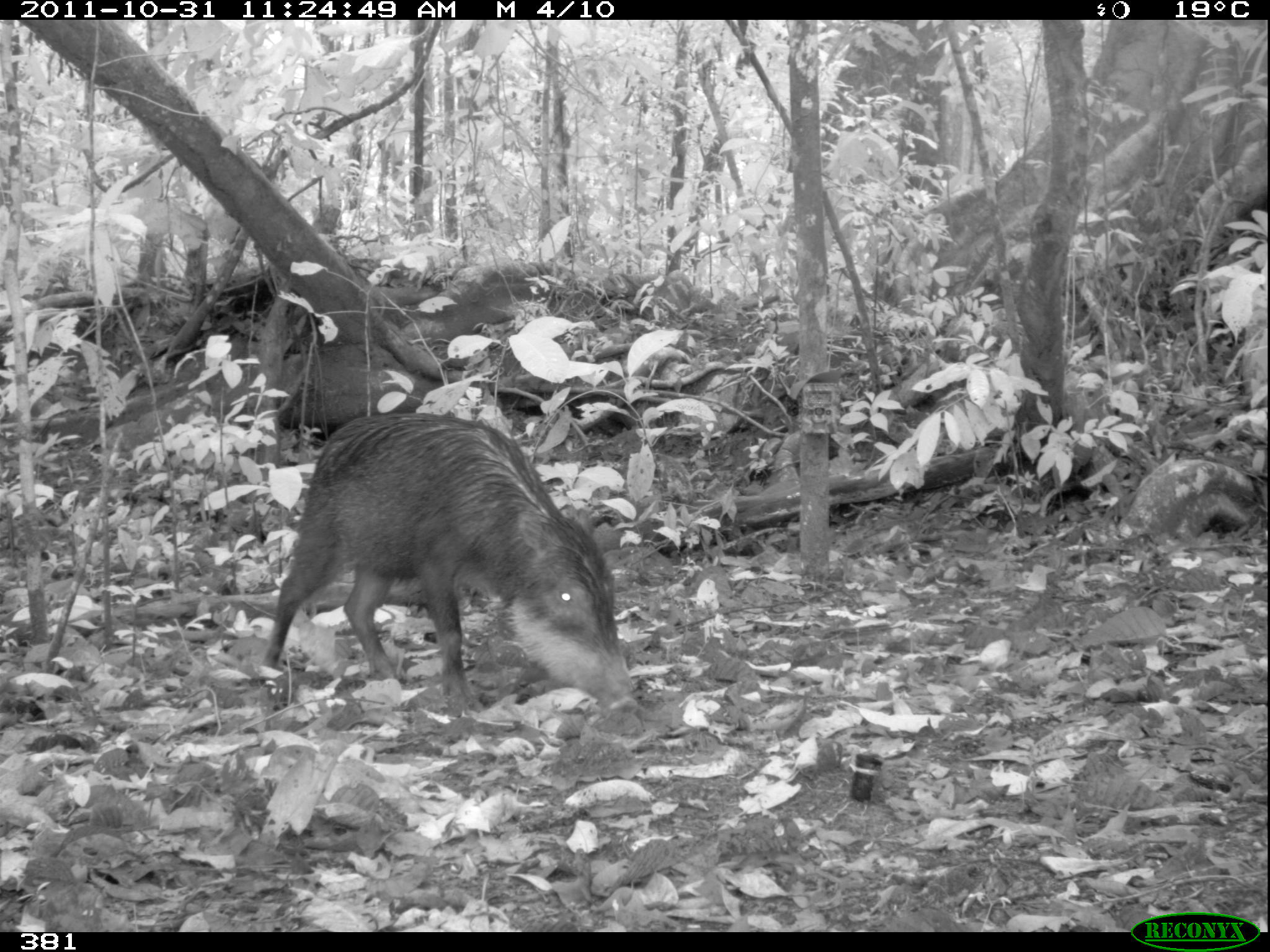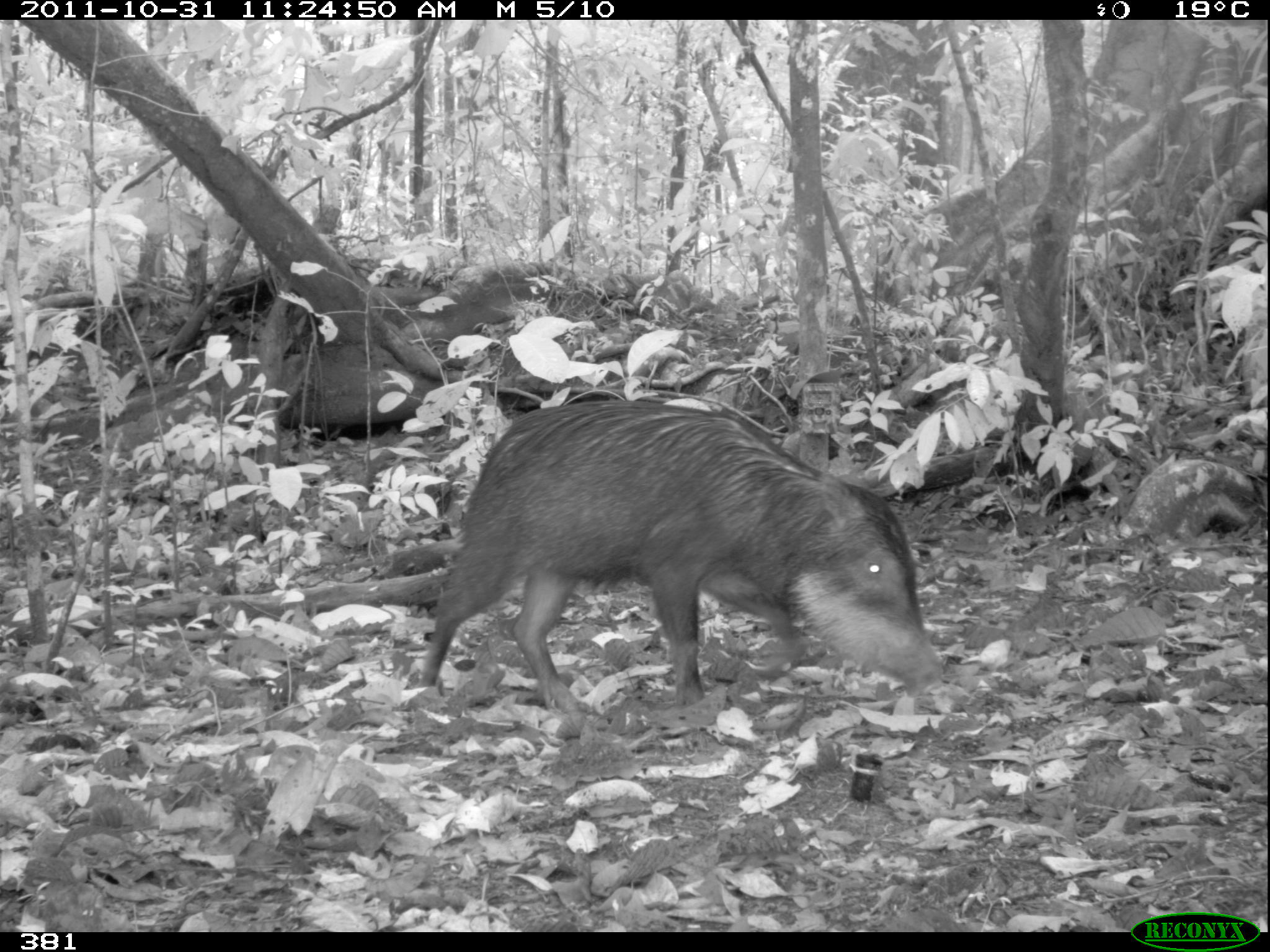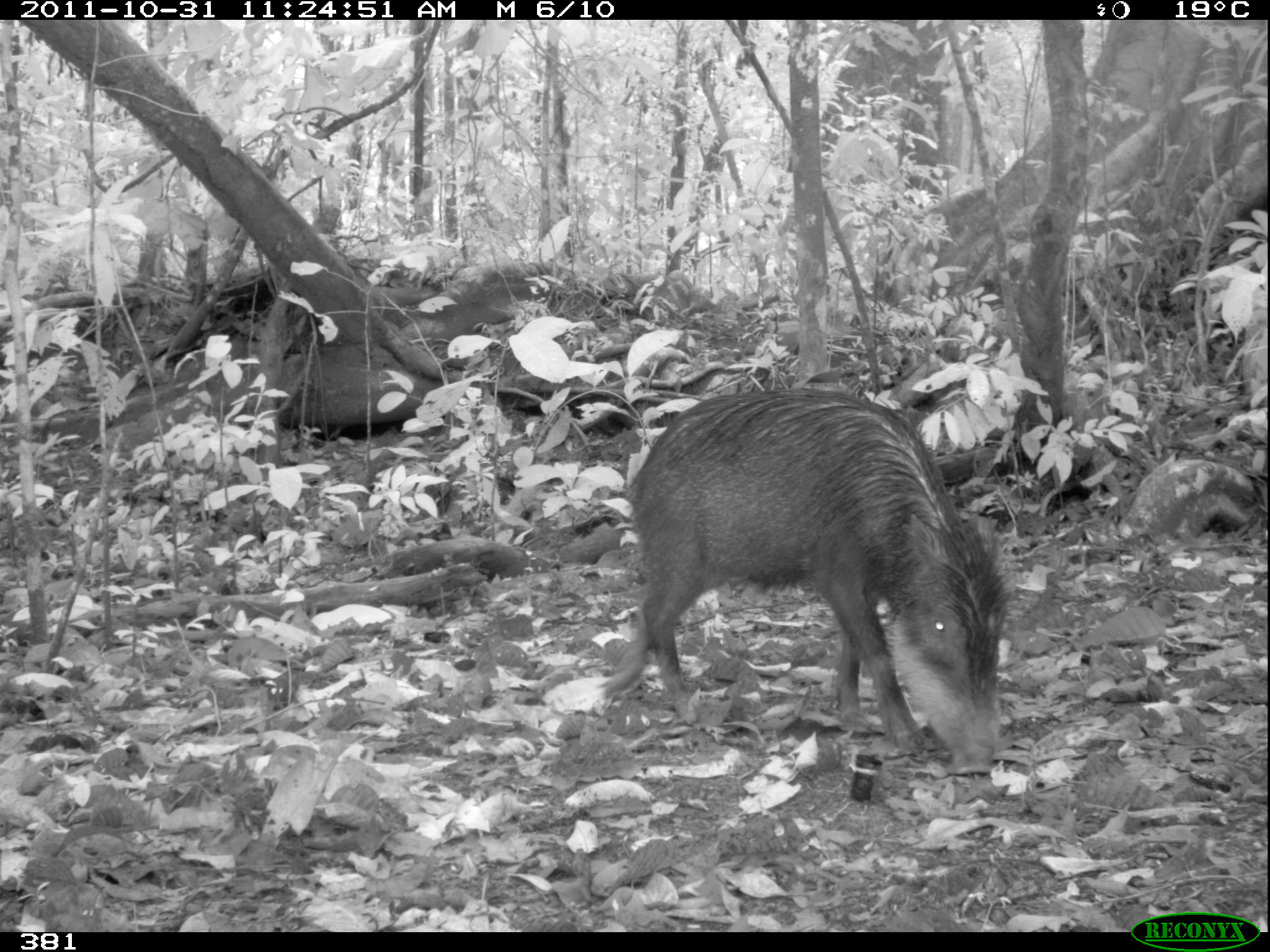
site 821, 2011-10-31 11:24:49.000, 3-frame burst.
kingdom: Animalia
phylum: Chordata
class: Mammalia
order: Artiodactyla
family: Tayassuidae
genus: Tayassu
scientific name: Tayassu pecari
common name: white-lipped peccary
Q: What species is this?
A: Tayassu pecari (white-lipped peccary).